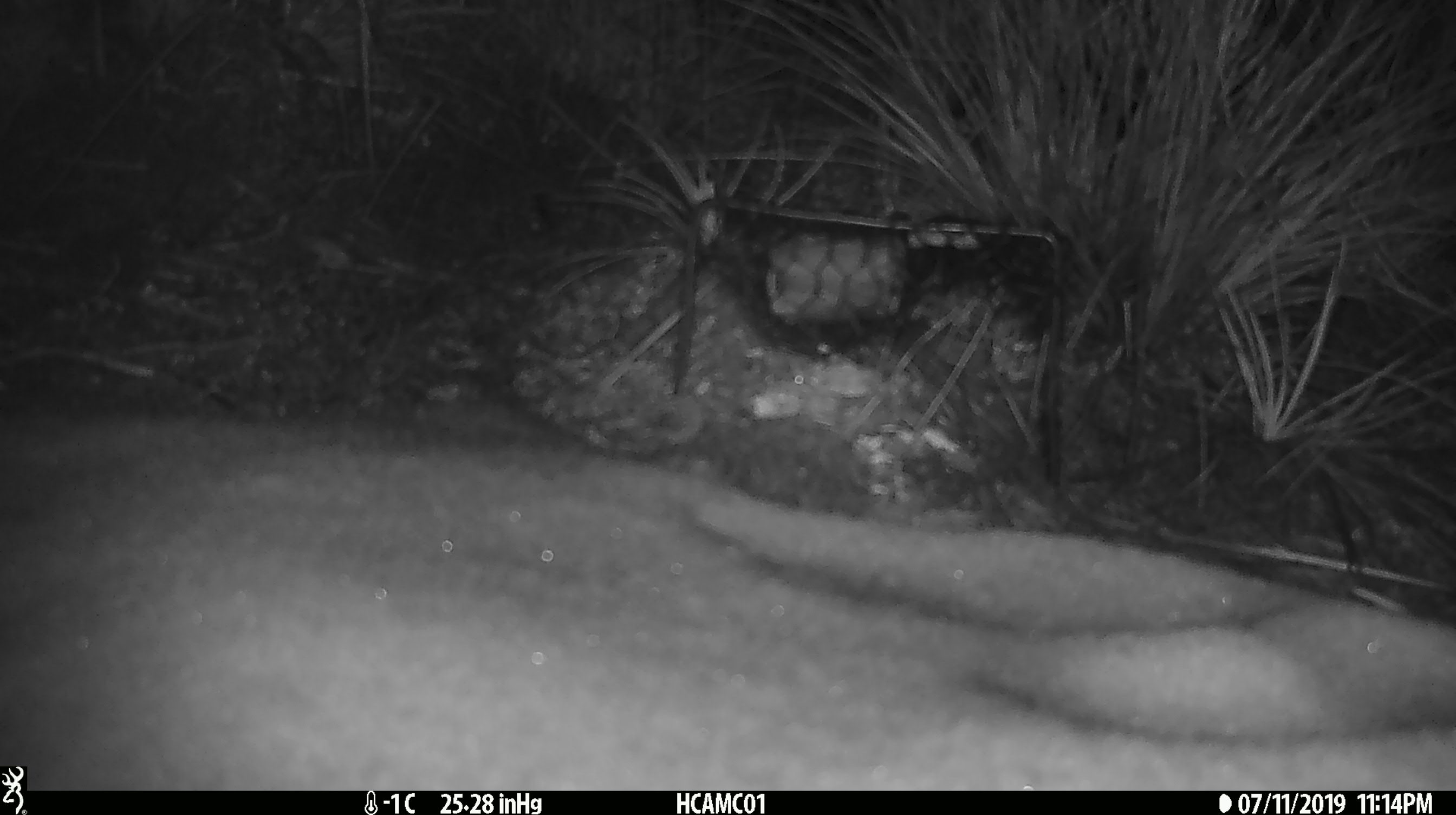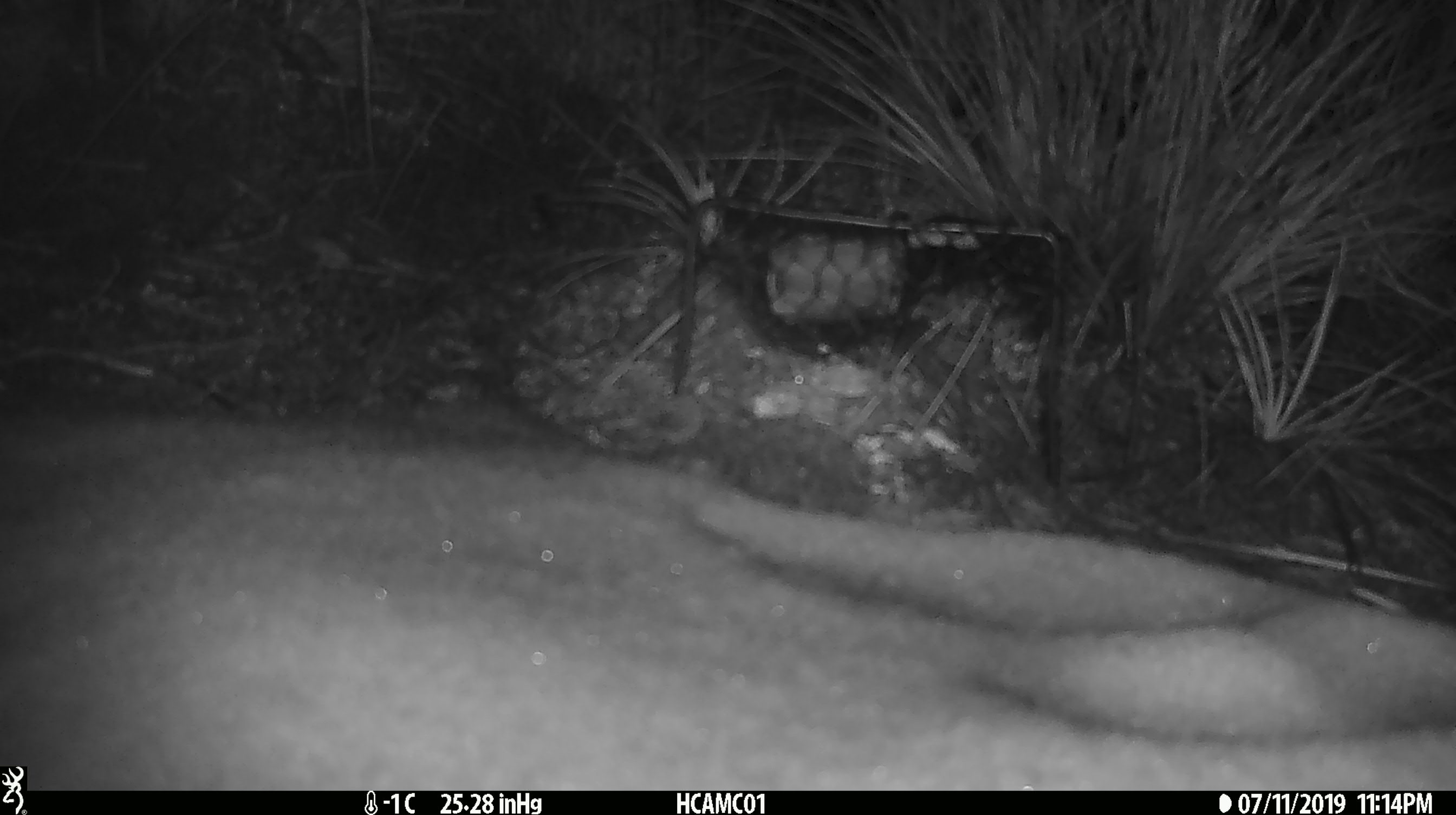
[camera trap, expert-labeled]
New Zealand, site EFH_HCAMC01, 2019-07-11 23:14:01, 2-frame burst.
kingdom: Animalia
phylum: Chordata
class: Mammalia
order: Rodentia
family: Muridae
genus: Mus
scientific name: Mus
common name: mouse